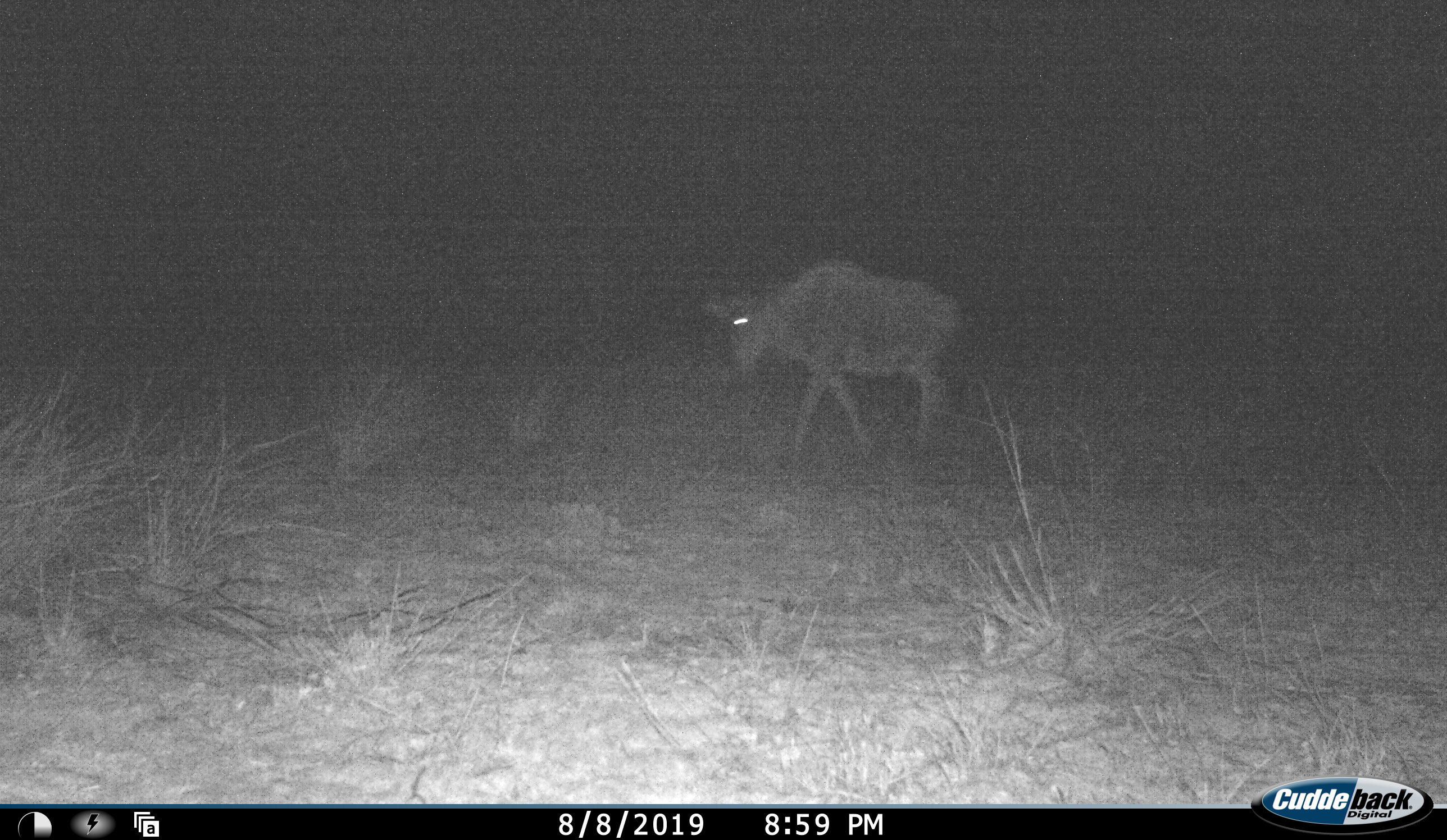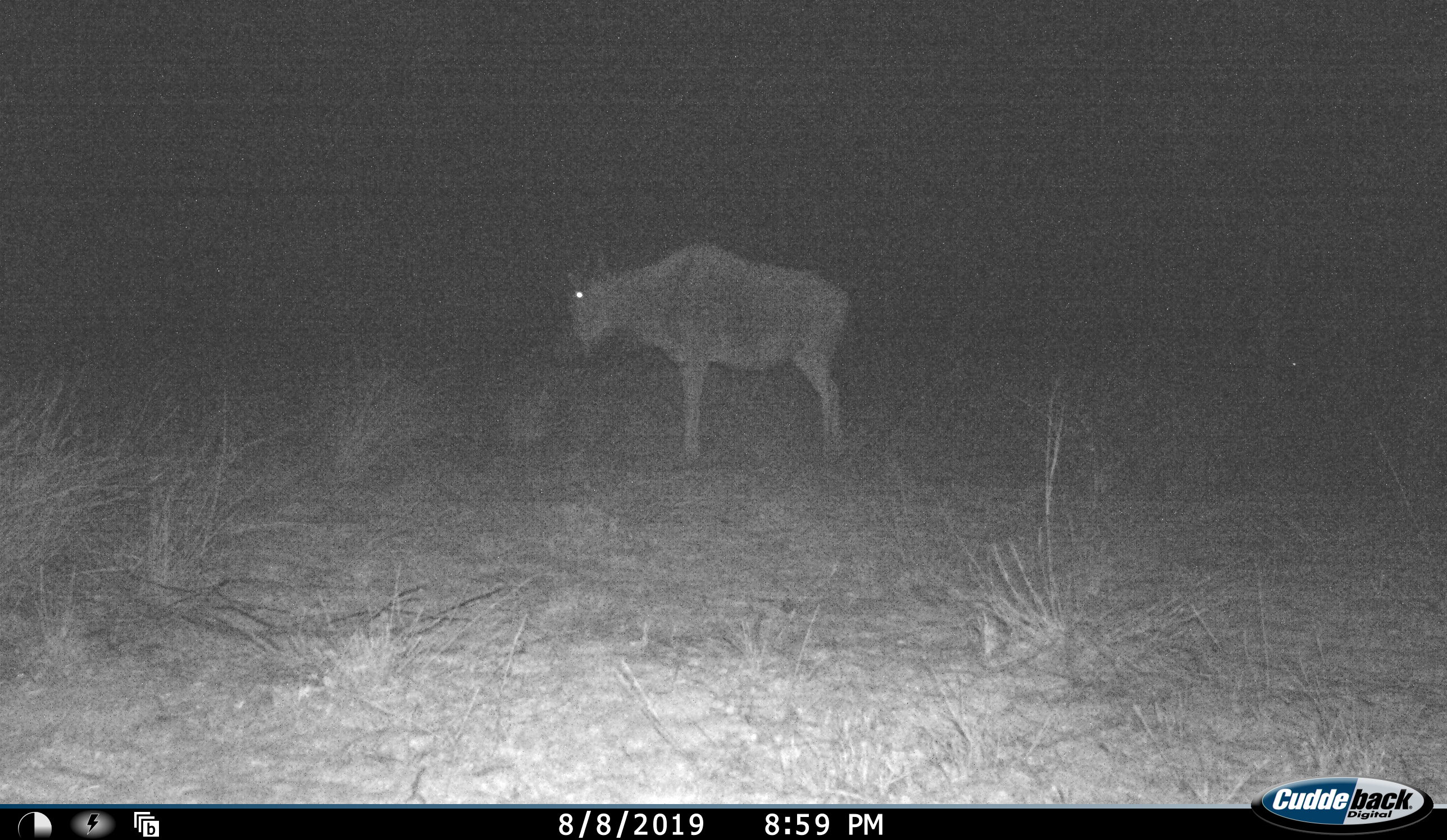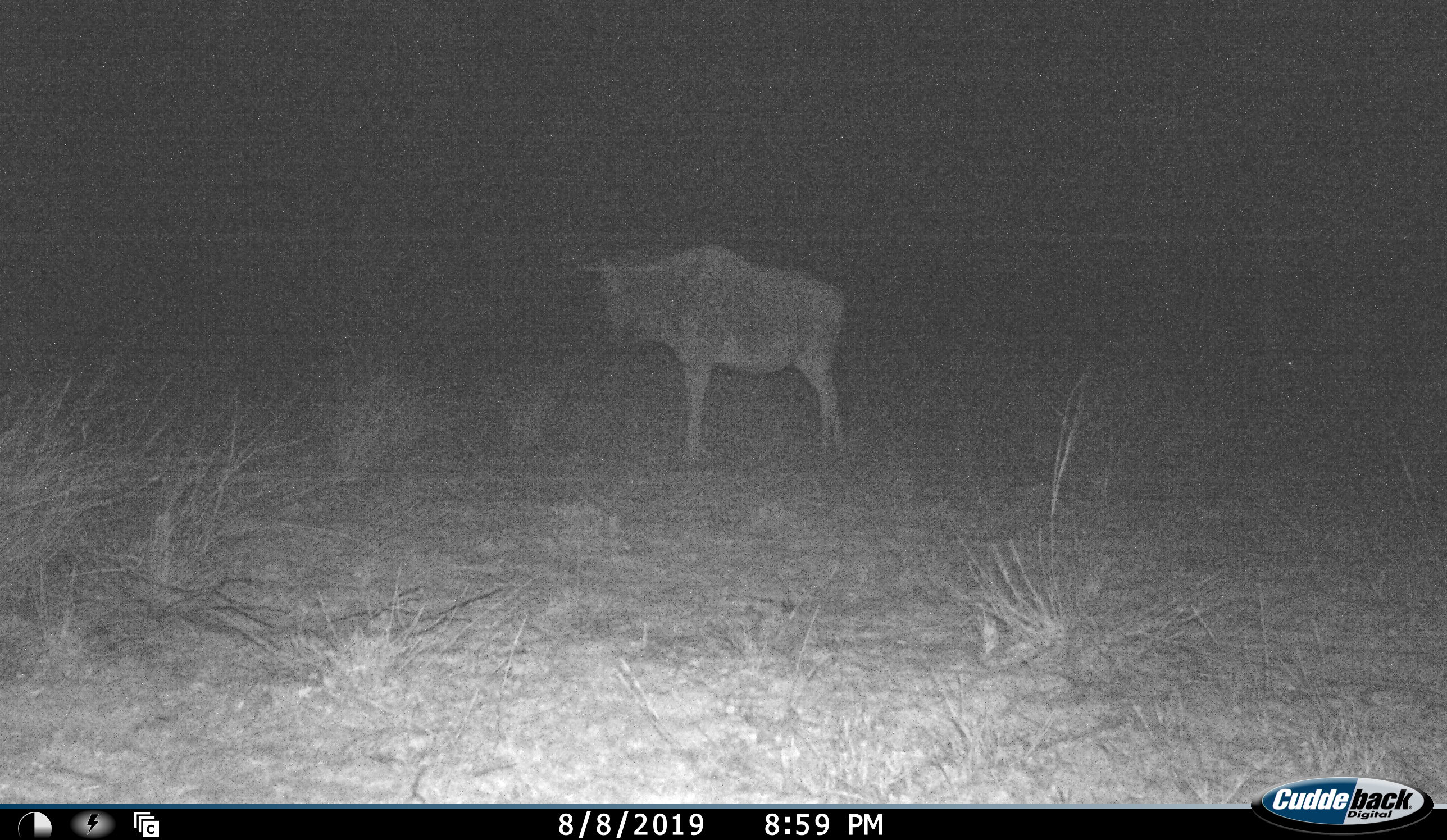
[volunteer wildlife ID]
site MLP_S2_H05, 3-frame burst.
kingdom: Animalia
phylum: Chordata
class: Mammalia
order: Artiodactyla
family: Bovidae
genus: Connochaetes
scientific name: Connochaetes taurinus taurinus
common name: blue wildebeest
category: wildebeestblue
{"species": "wildebeestblue (blue wildebeest) (Connochaetes taurinus taurinus)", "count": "1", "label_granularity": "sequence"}